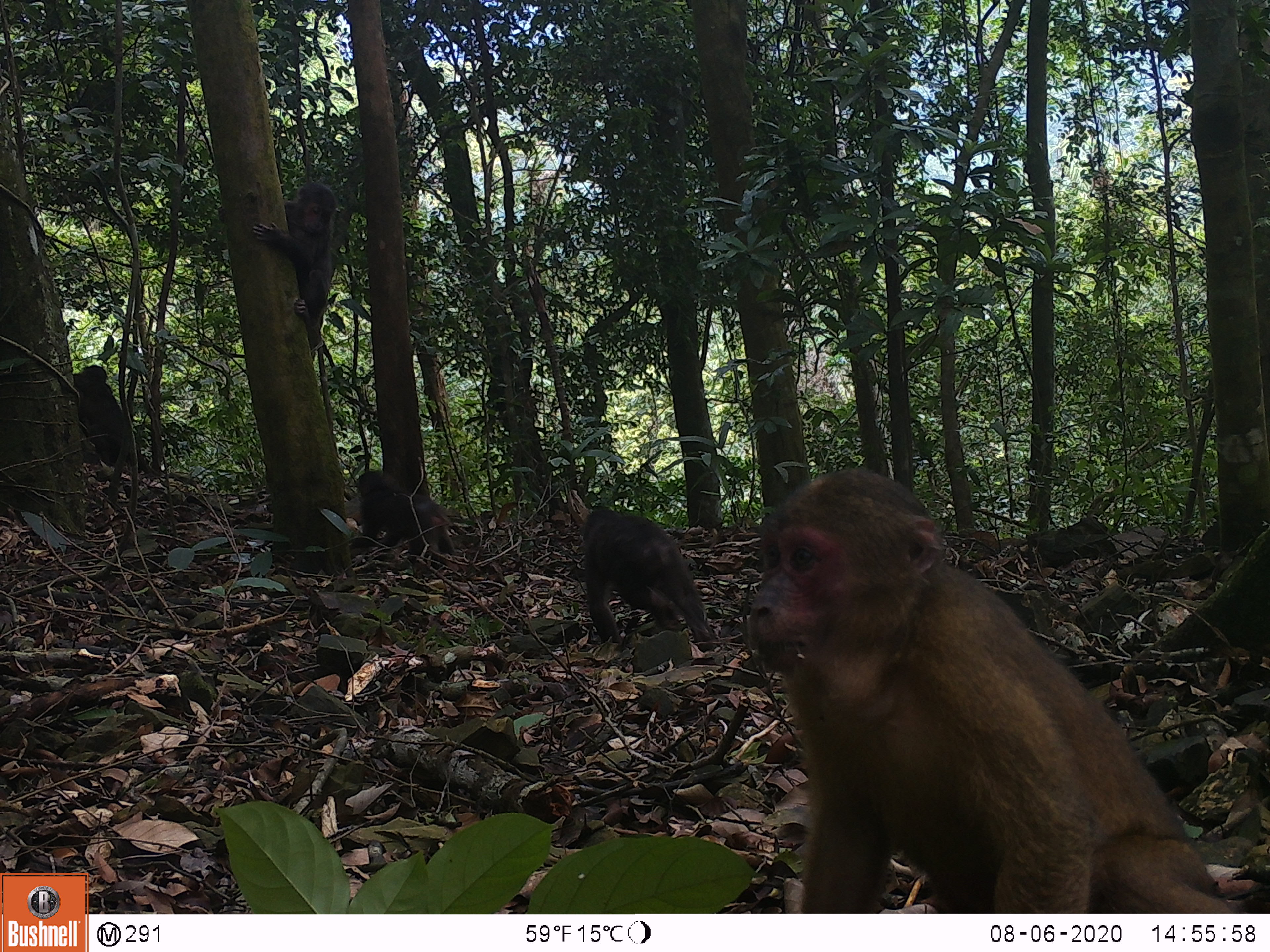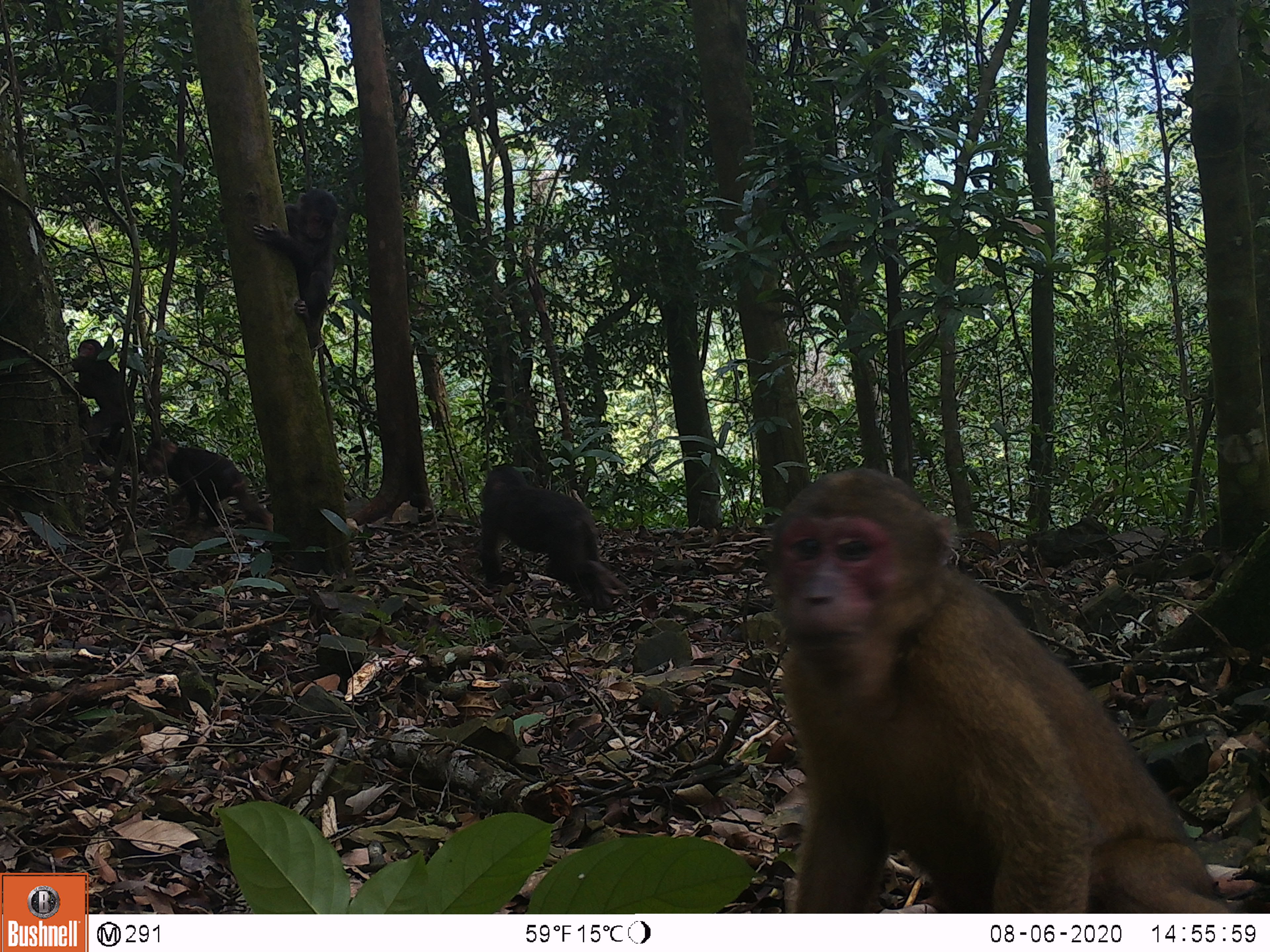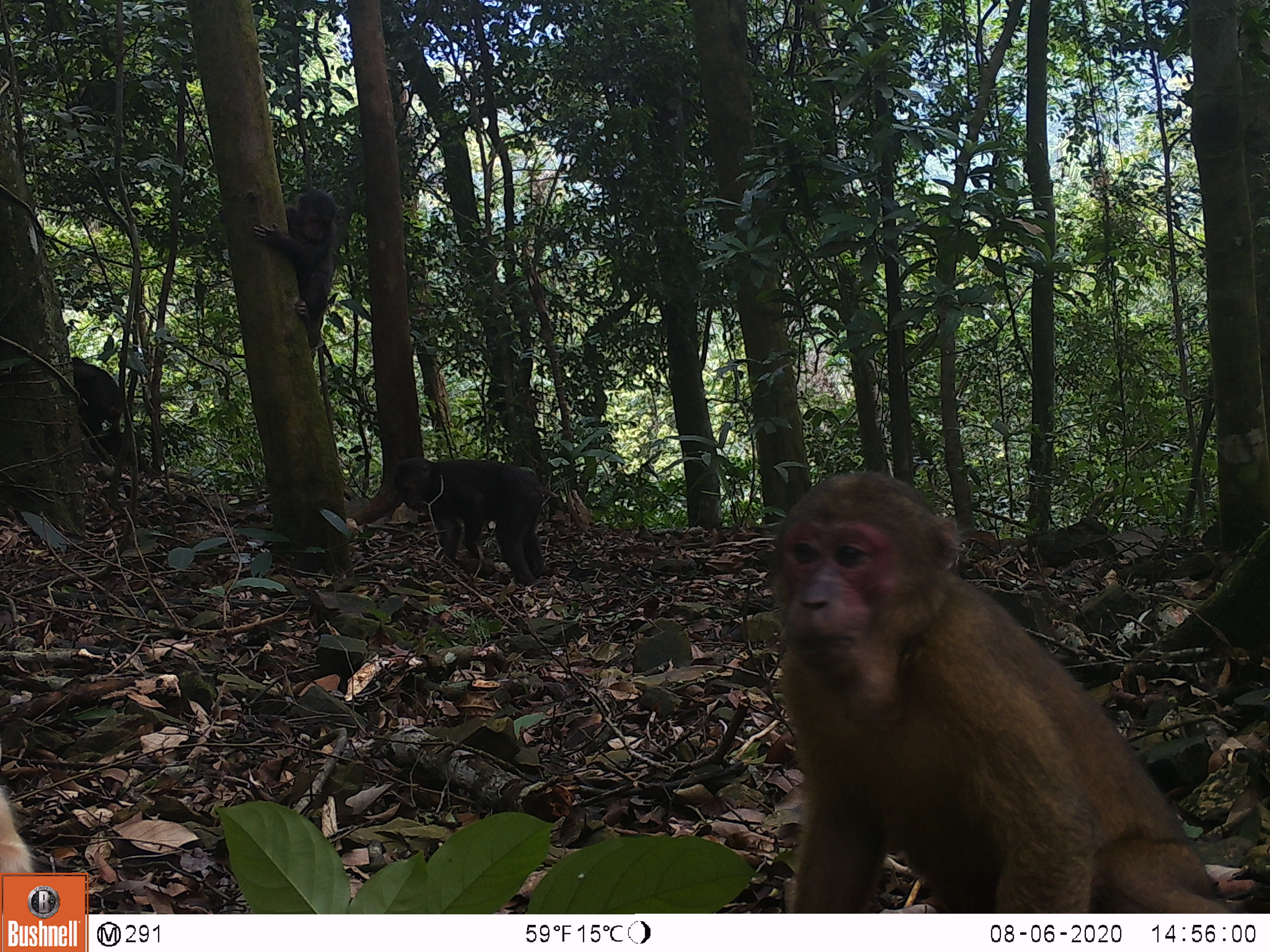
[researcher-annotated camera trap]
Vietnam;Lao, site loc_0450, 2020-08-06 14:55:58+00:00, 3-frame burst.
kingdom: Animalia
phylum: Chordata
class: Mammalia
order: Primates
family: Cercopithecidae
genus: Macaca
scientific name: Macaca arctoides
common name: stump-tailed macaque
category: stump tailed macaque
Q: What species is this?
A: Stump tailed macaque (stump-tailed macaque) (Macaca arctoides).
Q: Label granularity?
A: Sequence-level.